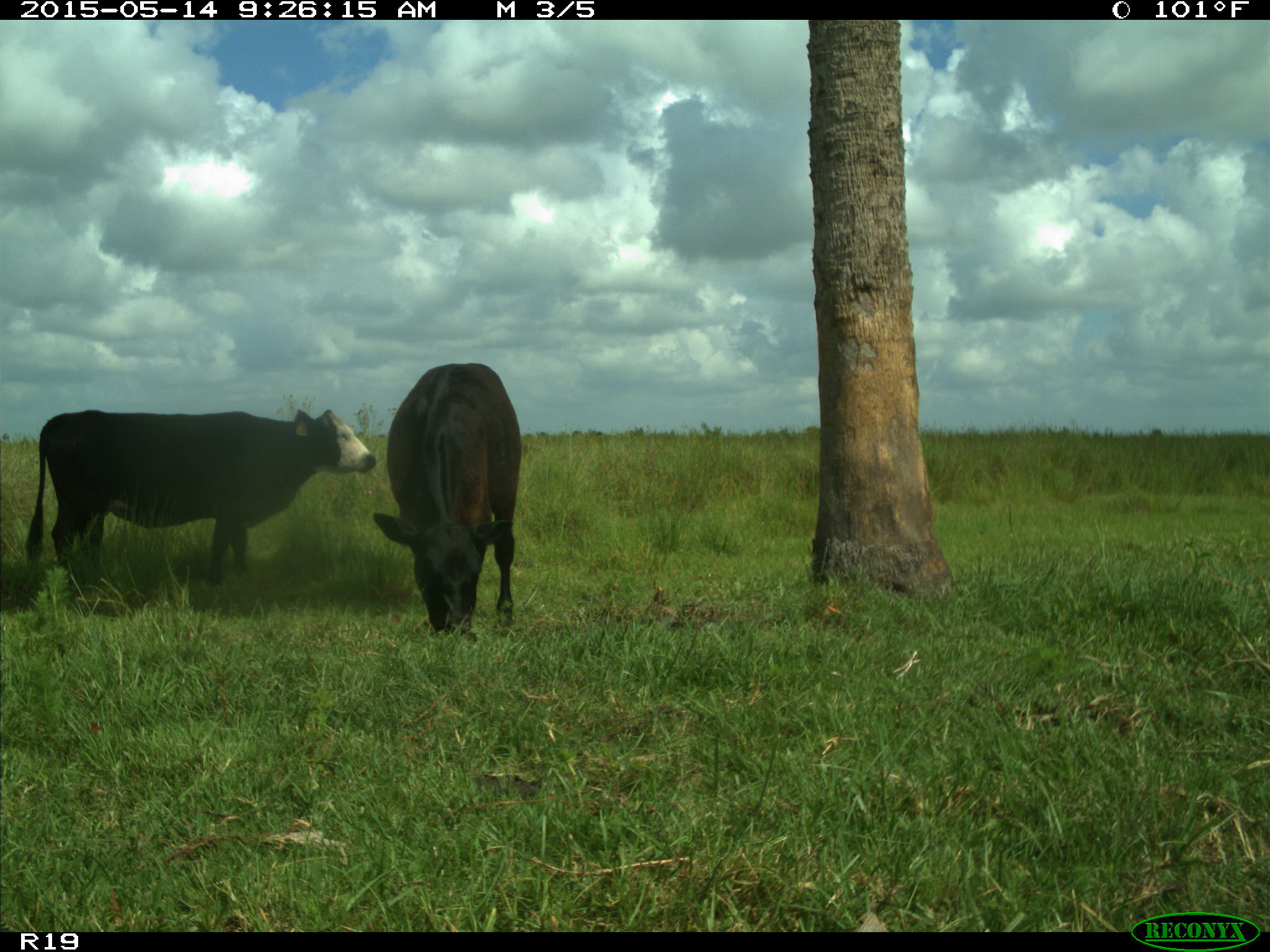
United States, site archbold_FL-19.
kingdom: Animalia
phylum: Chordata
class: Mammalia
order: Artiodactyla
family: Bovidae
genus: Bos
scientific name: Bos taurus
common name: domestic cow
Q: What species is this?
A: Bos taurus (domestic cow).